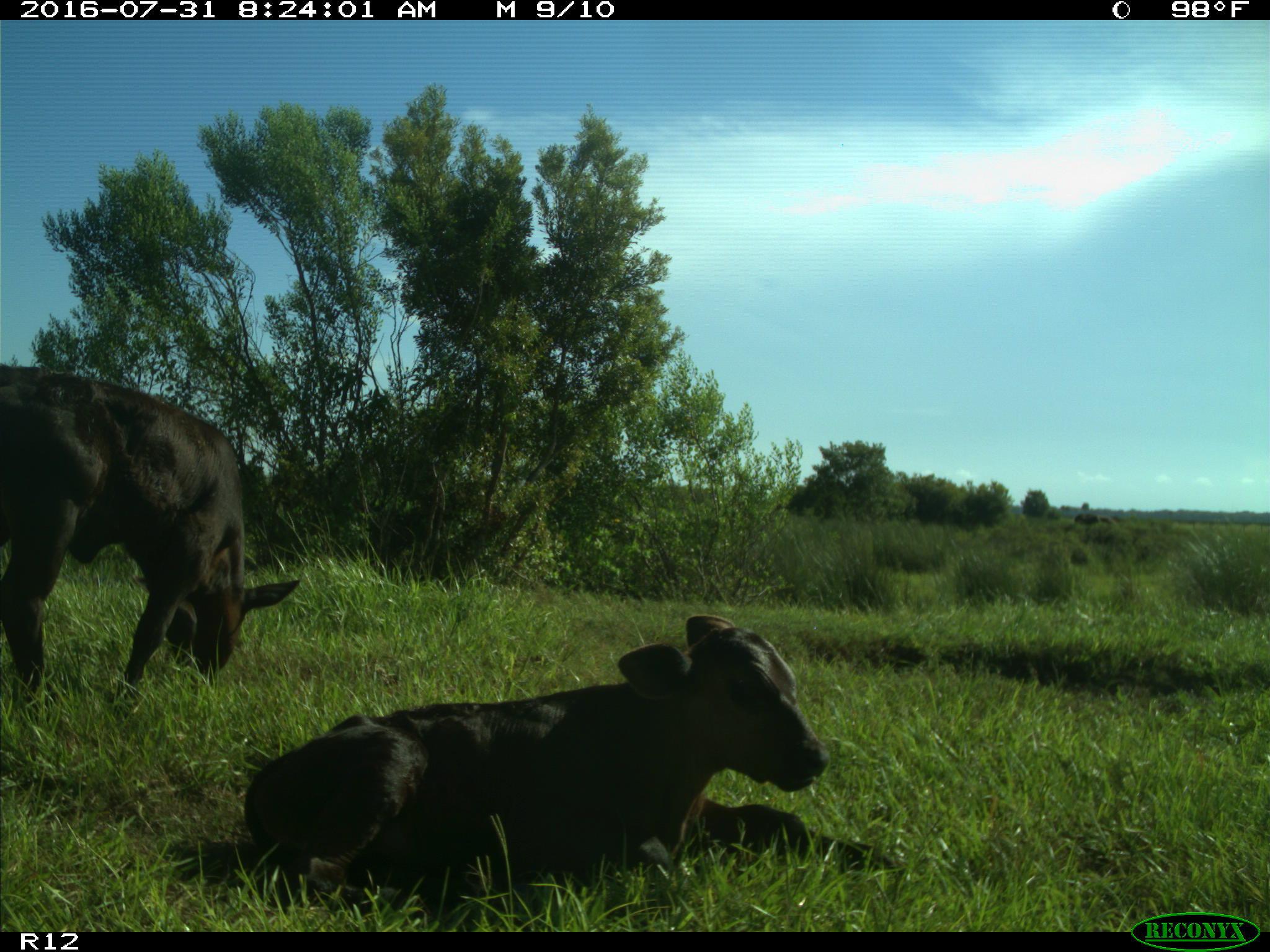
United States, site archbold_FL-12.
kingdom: Animalia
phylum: Chordata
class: Mammalia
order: Artiodactyla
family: Bovidae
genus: Bos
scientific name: Bos taurus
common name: domestic cow